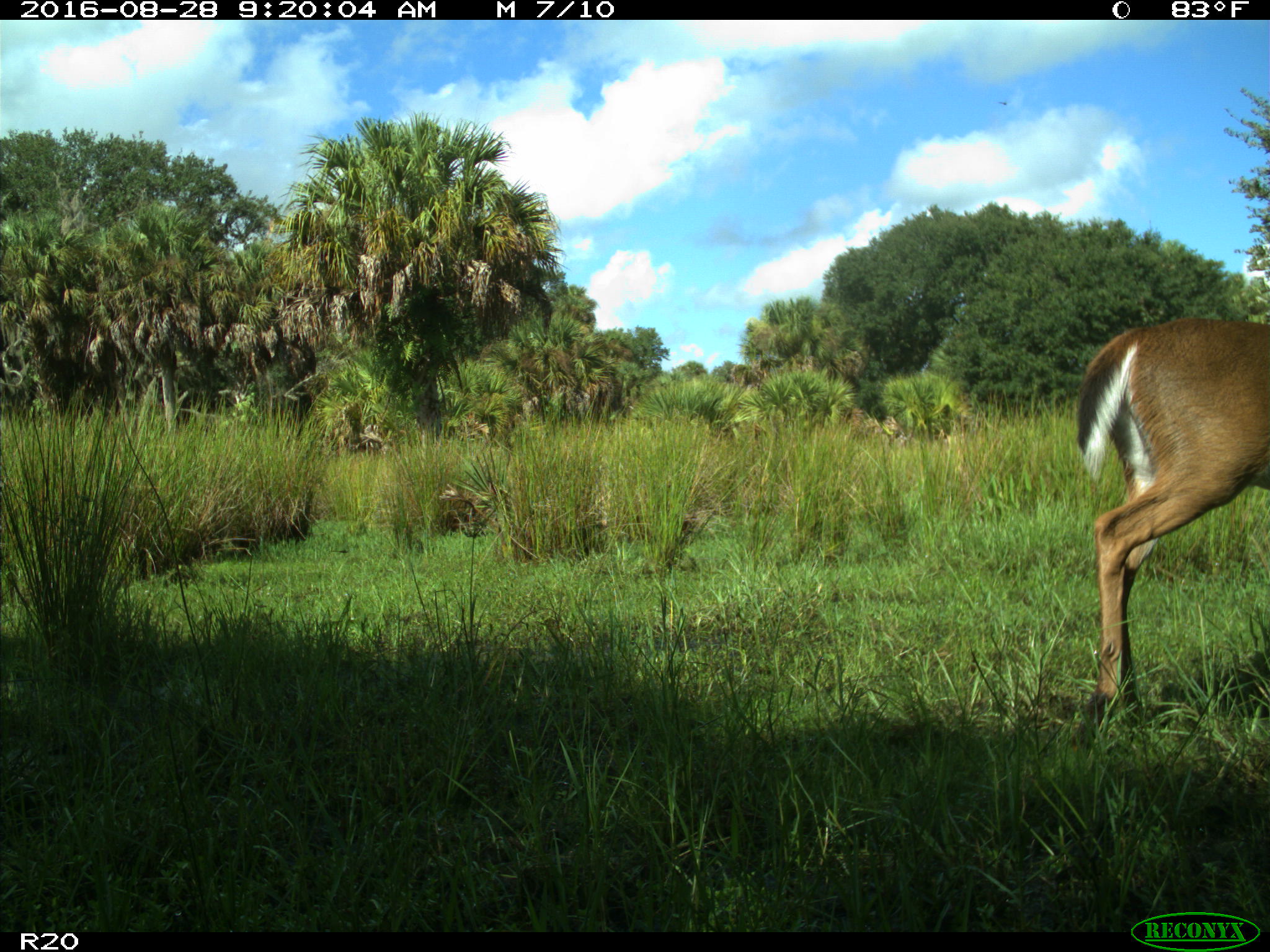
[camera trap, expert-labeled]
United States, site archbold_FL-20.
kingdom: Animalia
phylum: Chordata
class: Mammalia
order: Artiodactyla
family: Cervidae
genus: Odocoileus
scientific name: Odocoileus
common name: deer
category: unidentified deer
Unidentified deer (deer) (Odocoileus).